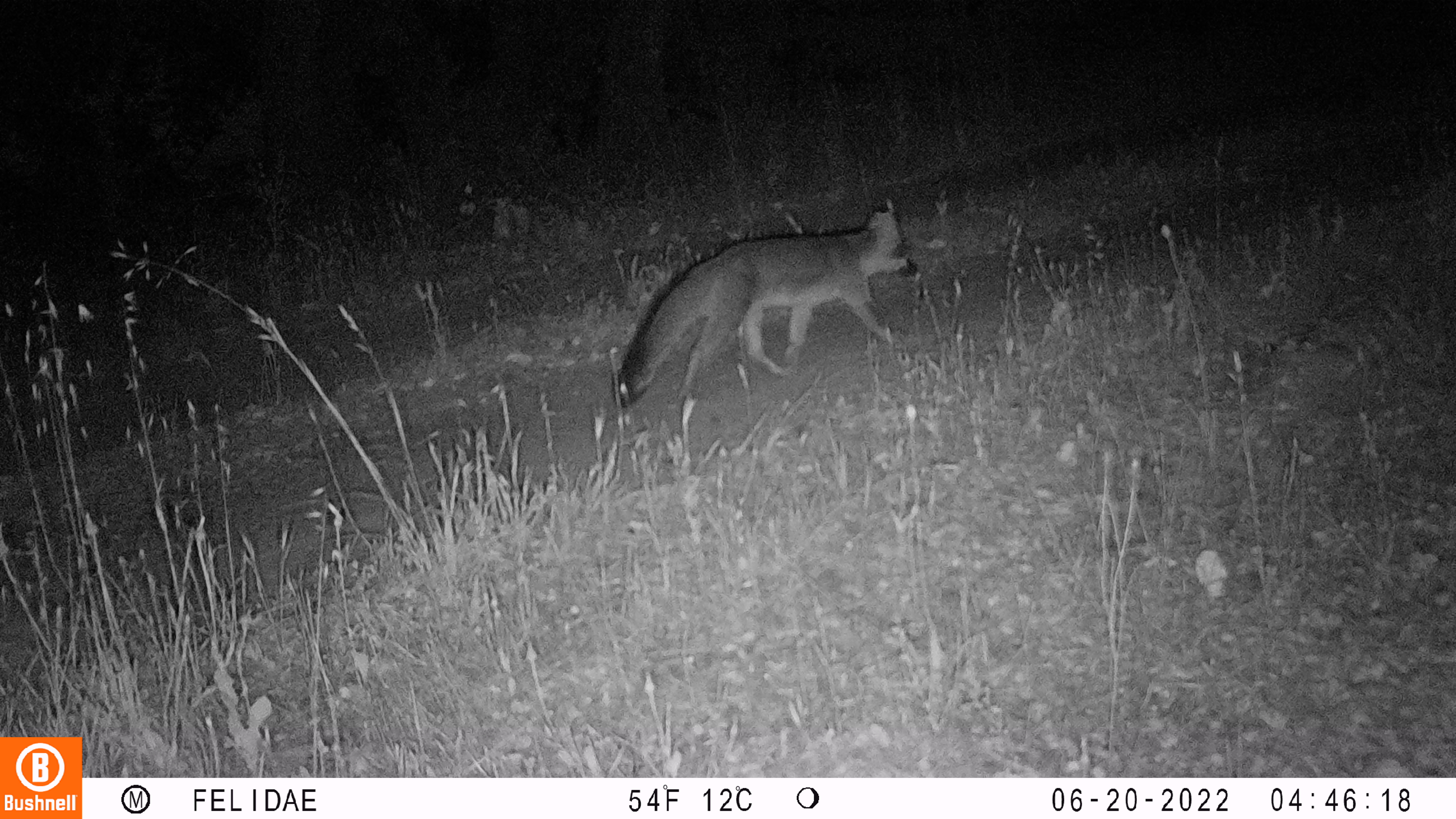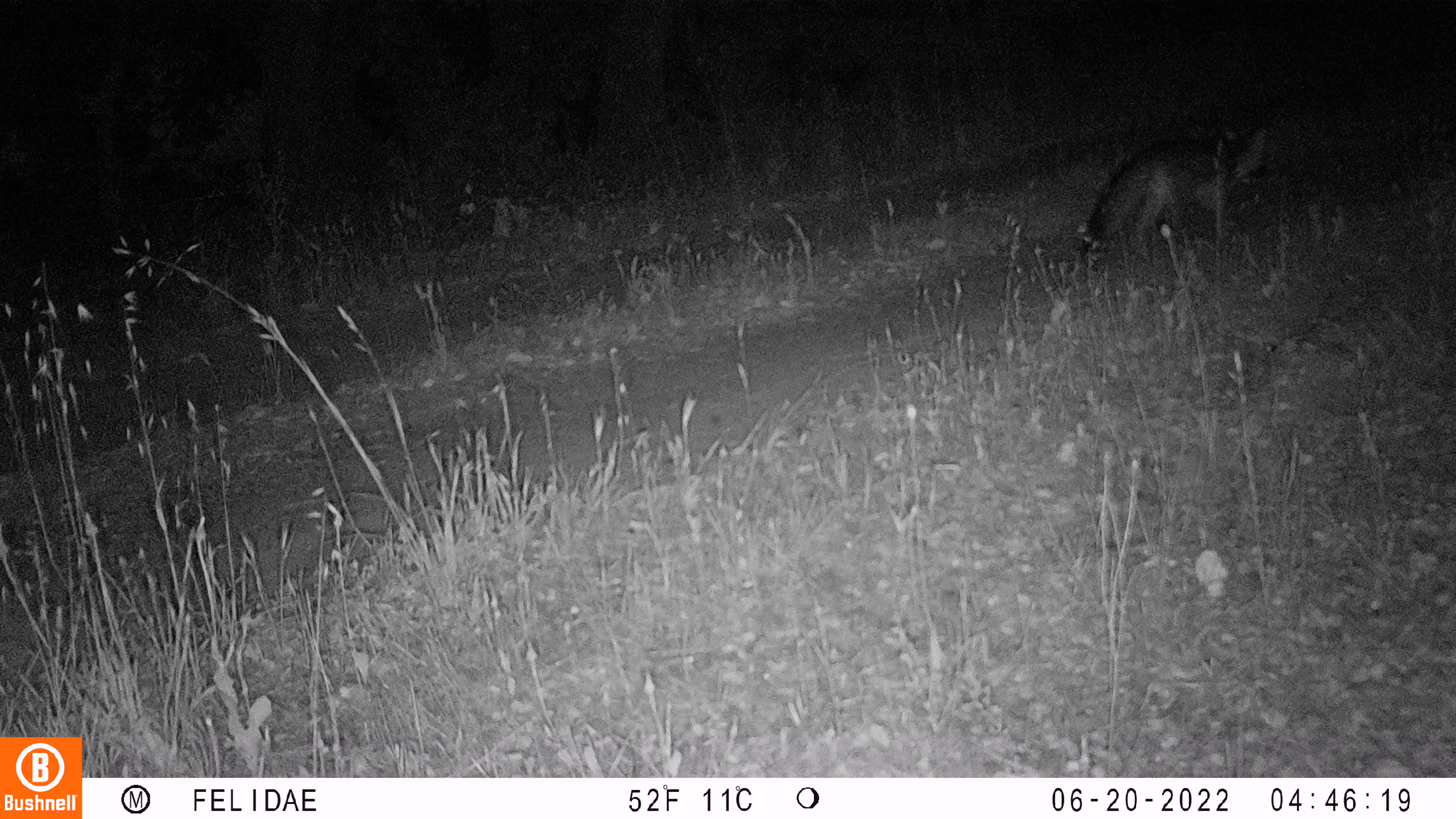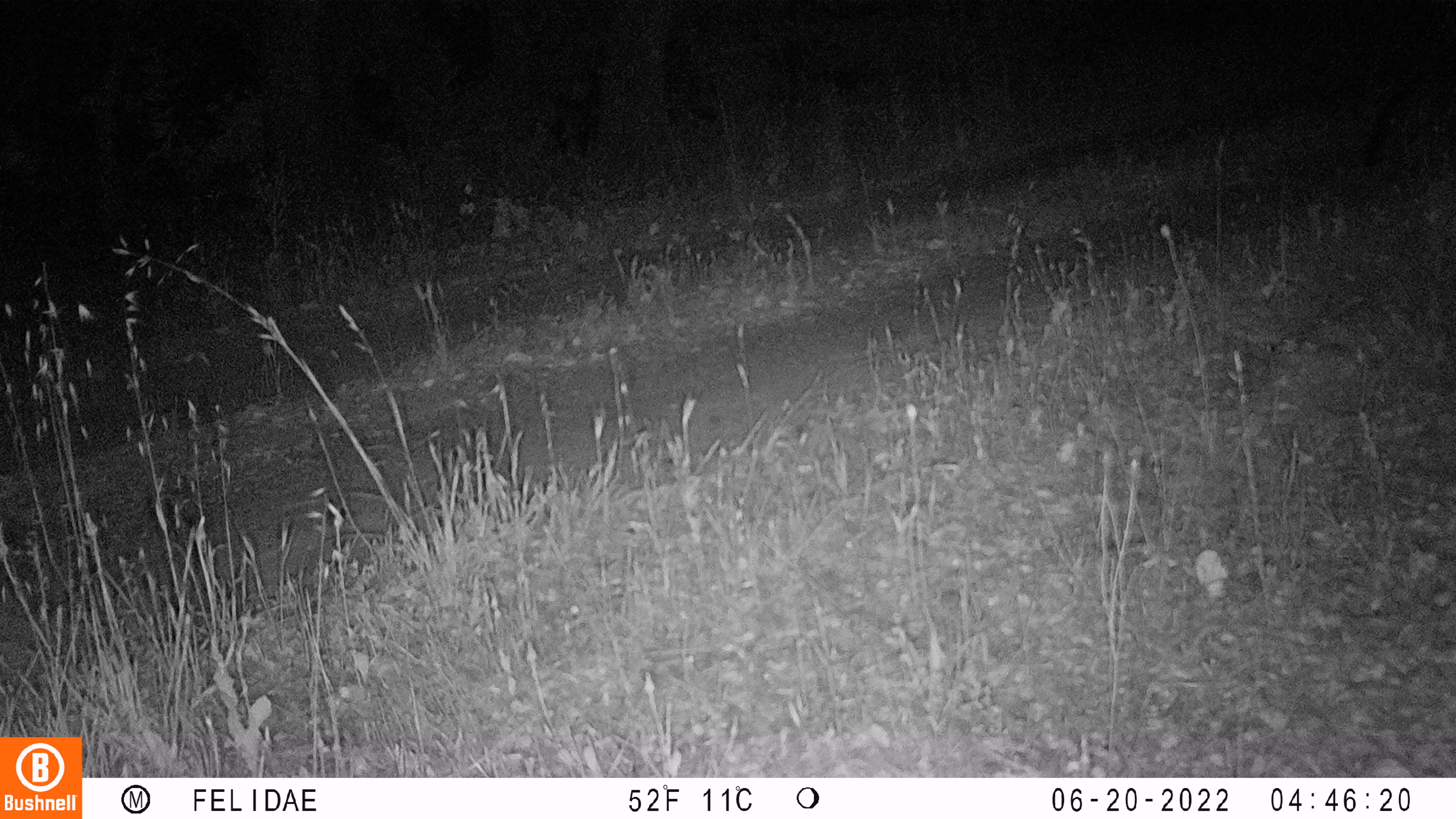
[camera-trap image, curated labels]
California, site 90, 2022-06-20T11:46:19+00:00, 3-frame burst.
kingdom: Animalia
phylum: Chordata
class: Mammalia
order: Carnivora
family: Canidae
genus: Urocyon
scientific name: Urocyon cinereoargenteus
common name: gray fox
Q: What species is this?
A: Gray fox (Urocyon cinereoargenteus).